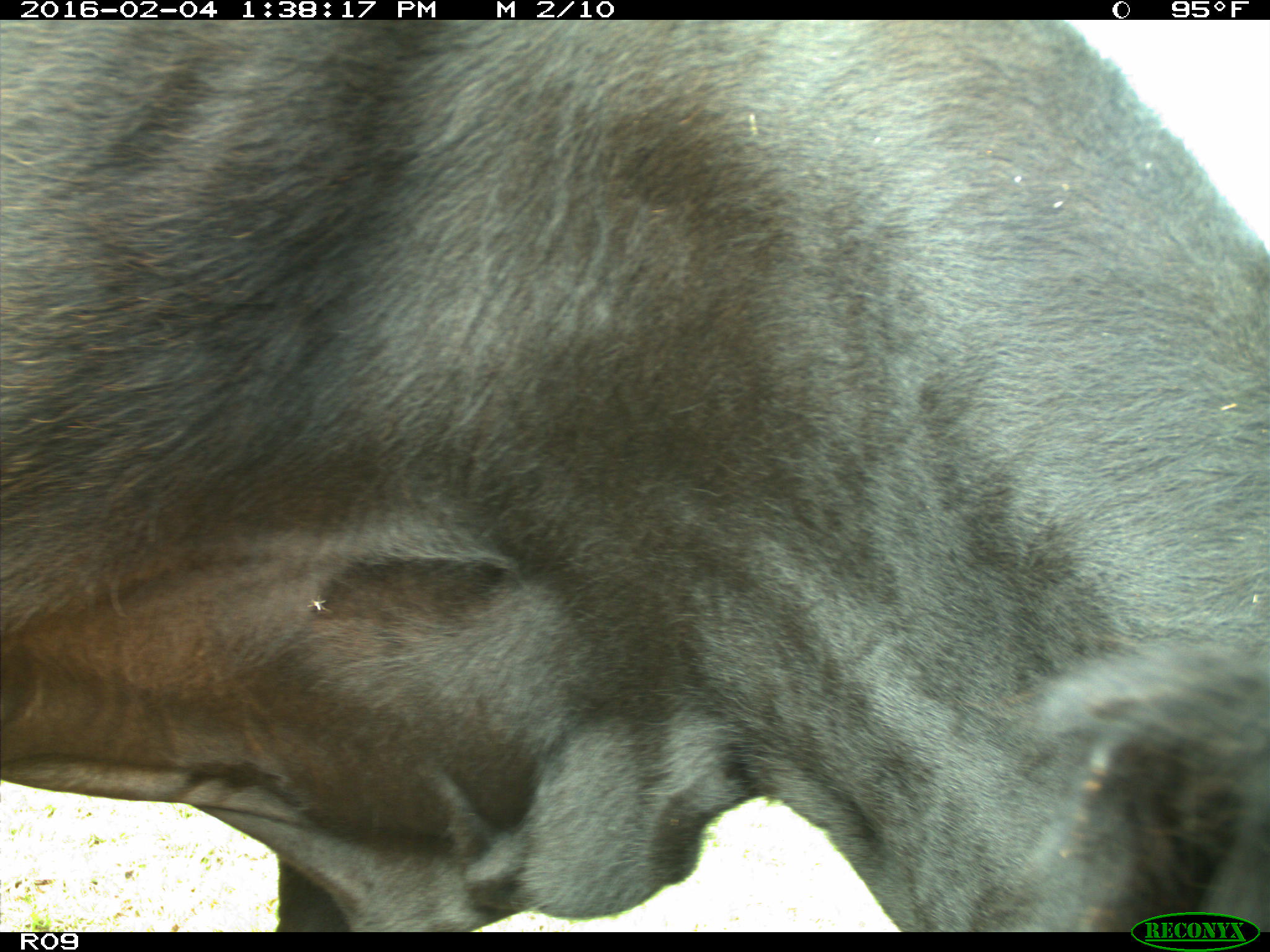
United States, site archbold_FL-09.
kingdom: Animalia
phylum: Chordata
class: Mammalia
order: Artiodactyla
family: Bovidae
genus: Bos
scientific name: Bos taurus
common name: domestic cow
Bos taurus (domestic cow).